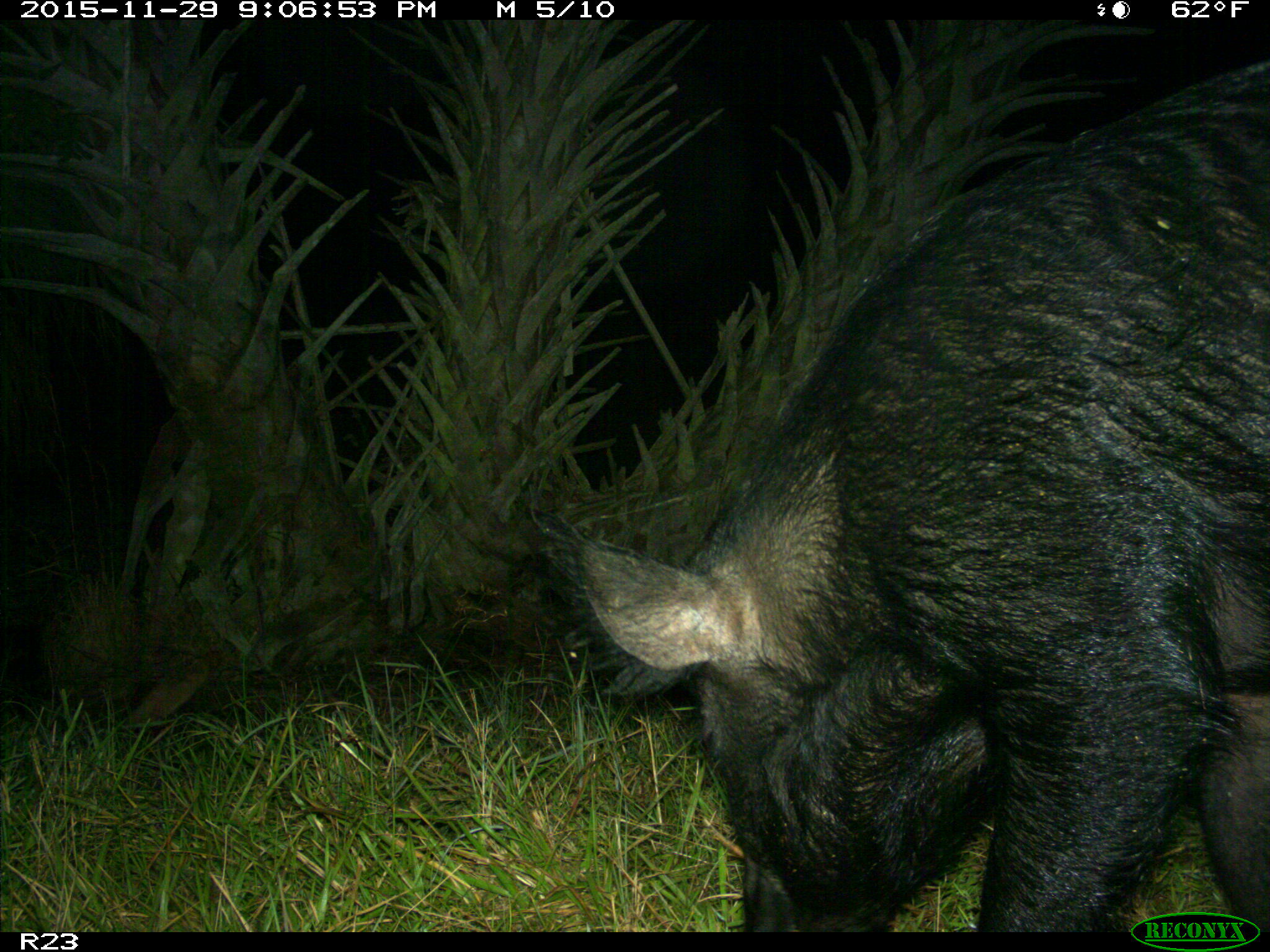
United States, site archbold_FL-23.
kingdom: Animalia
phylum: Chordata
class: Mammalia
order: Artiodactyla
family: Suidae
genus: Sus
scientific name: Sus scrofa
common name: wild boar